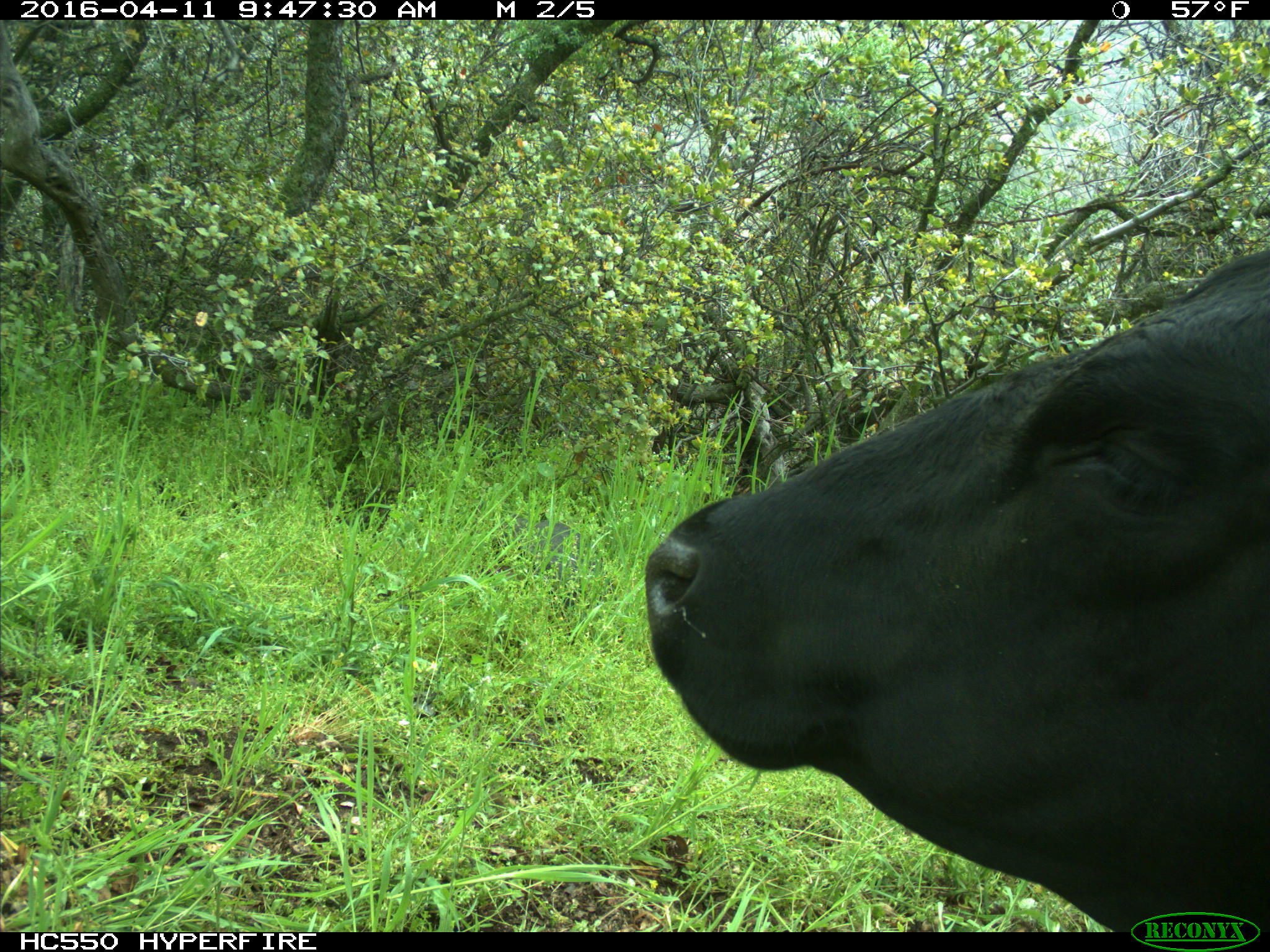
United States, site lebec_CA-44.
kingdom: Animalia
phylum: Chordata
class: Mammalia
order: Artiodactyla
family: Bovidae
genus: Bos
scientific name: Bos taurus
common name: domestic cow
Bos taurus (domestic cow).